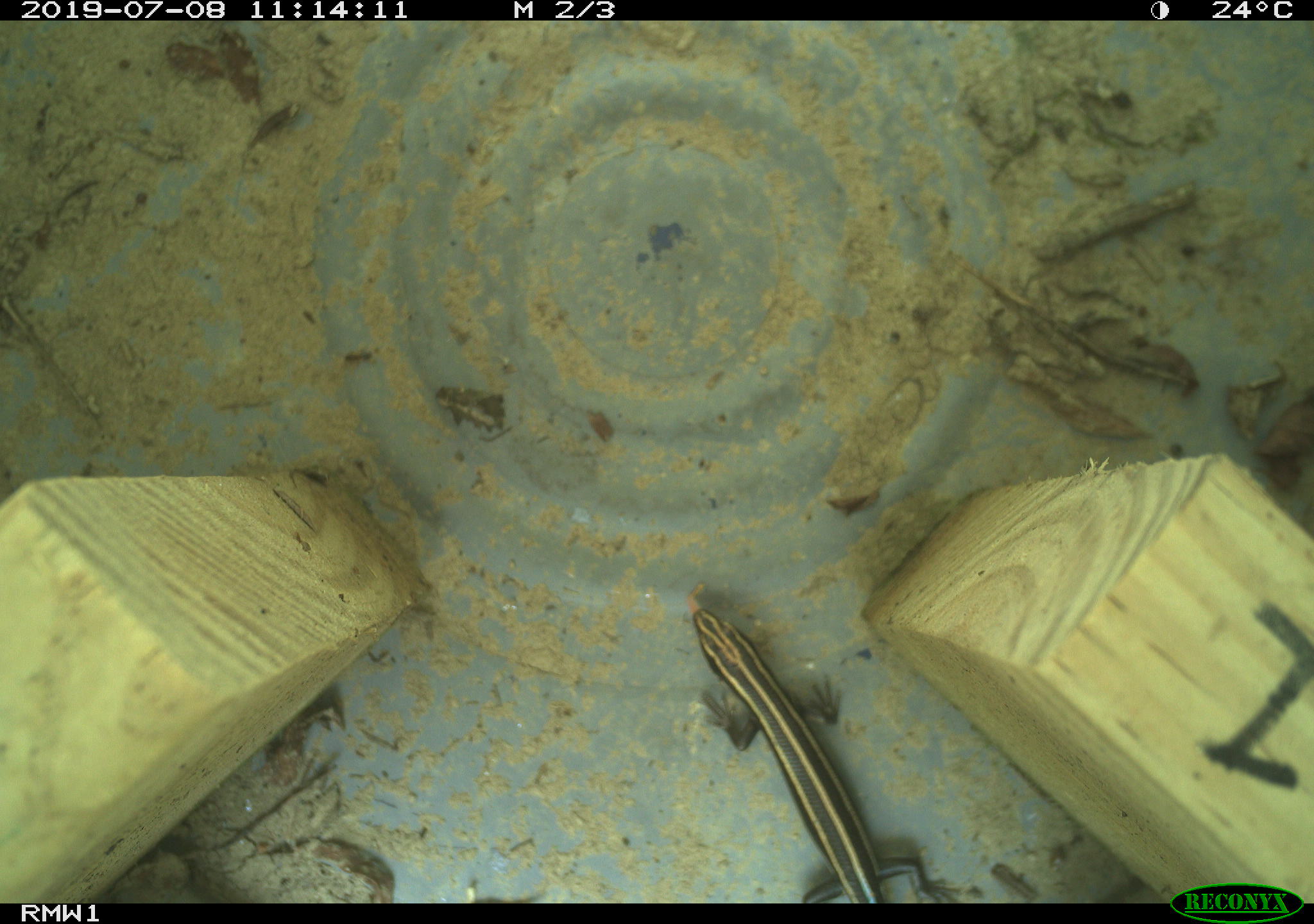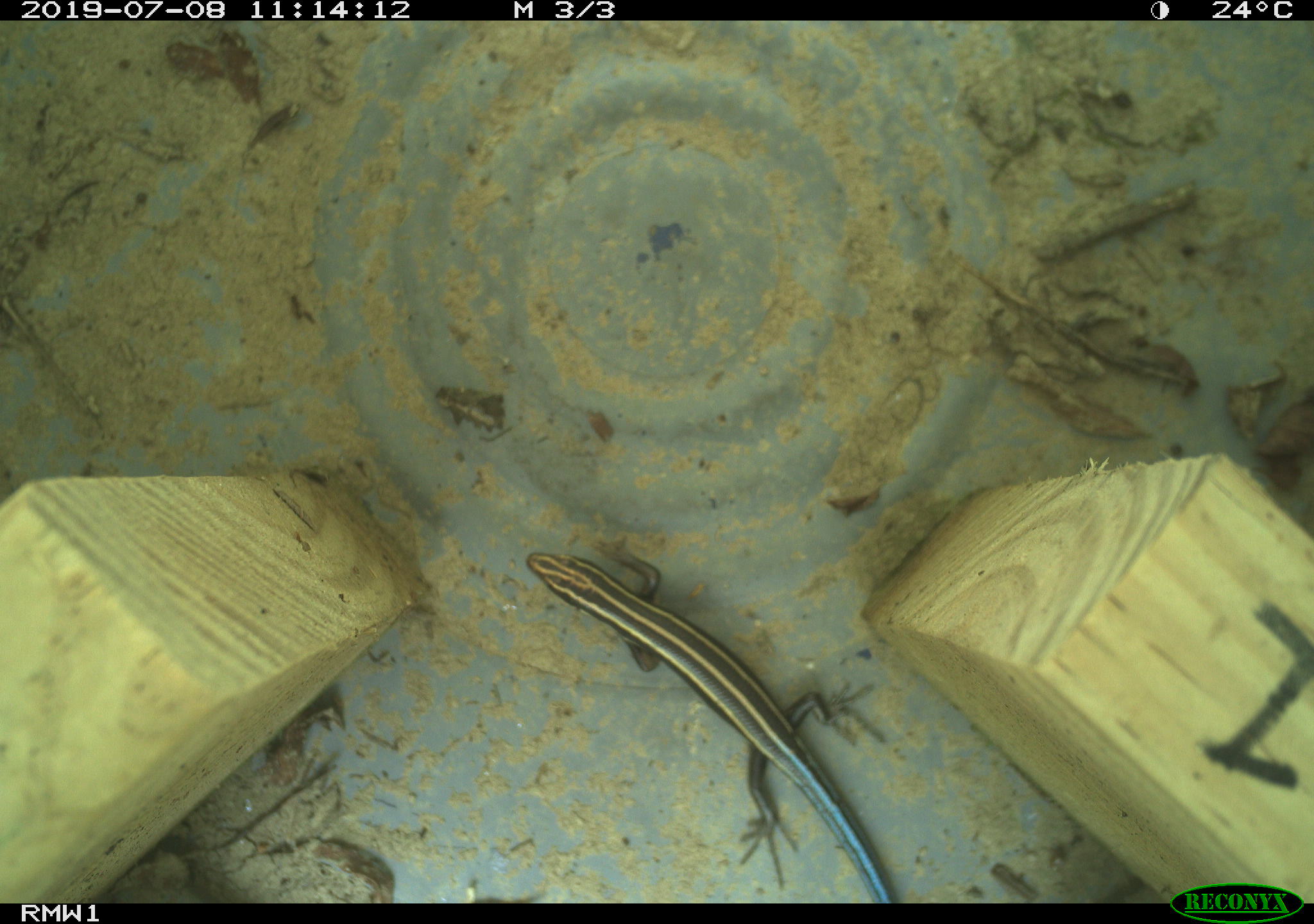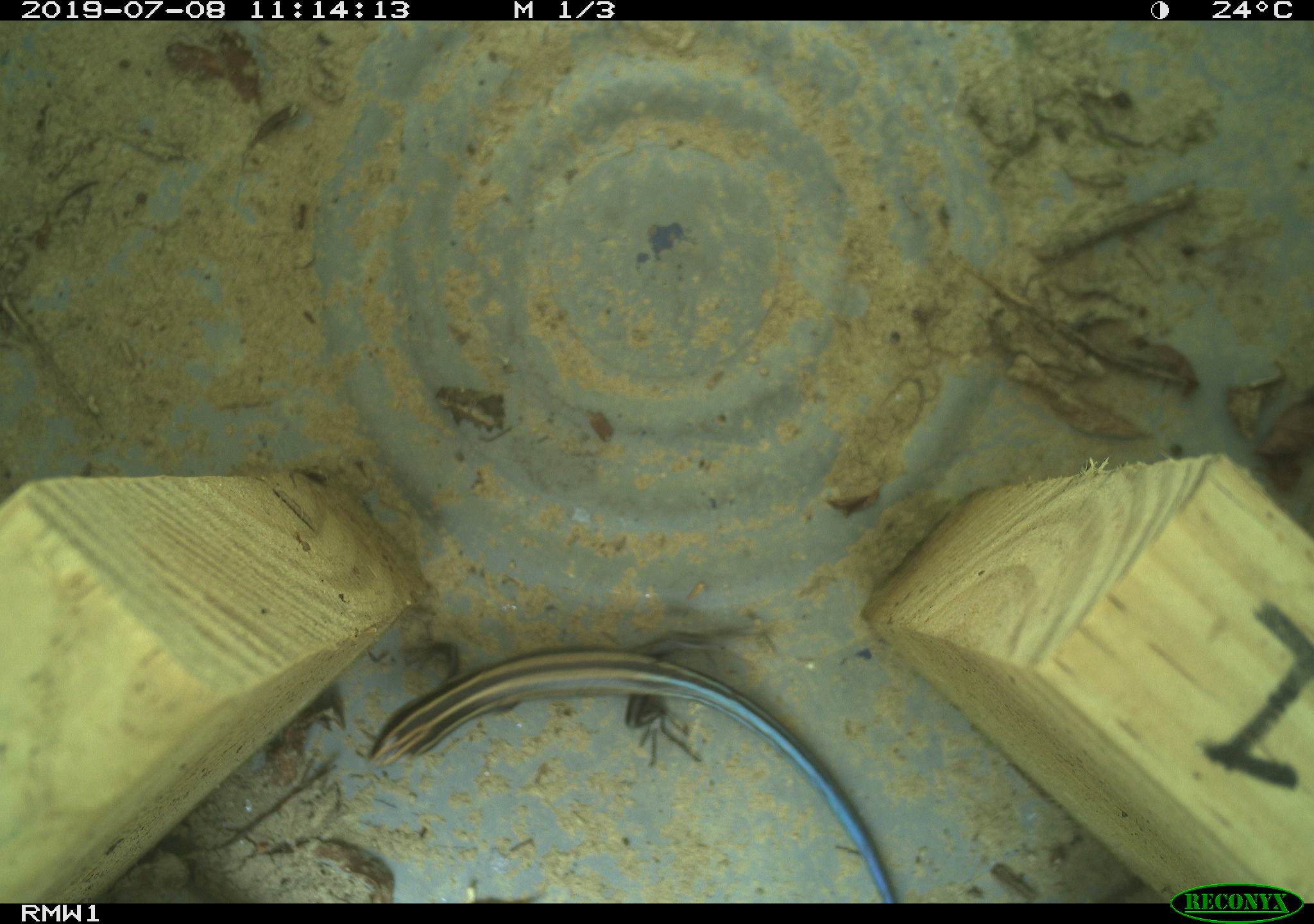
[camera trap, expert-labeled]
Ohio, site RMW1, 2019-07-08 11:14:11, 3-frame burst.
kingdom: Animalia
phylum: Chordata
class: Reptilia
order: Squamata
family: Scincidae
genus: Plestiodon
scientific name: Plestiodon fasciatus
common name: common five-lined skink